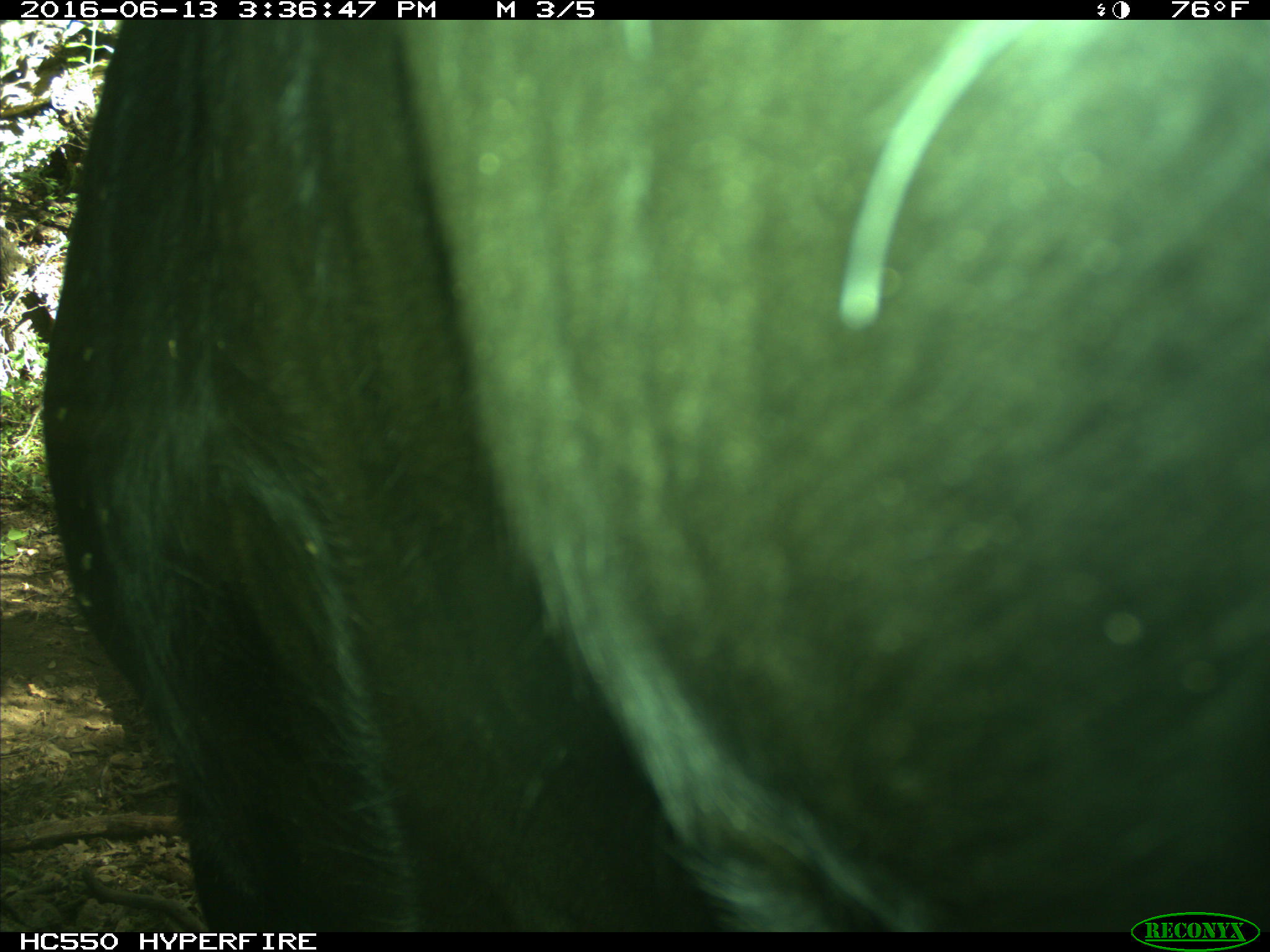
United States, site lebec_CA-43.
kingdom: Animalia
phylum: Chordata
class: Mammalia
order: Artiodactyla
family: Bovidae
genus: Bos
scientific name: Bos taurus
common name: domestic cow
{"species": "Bos taurus (domestic cow)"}